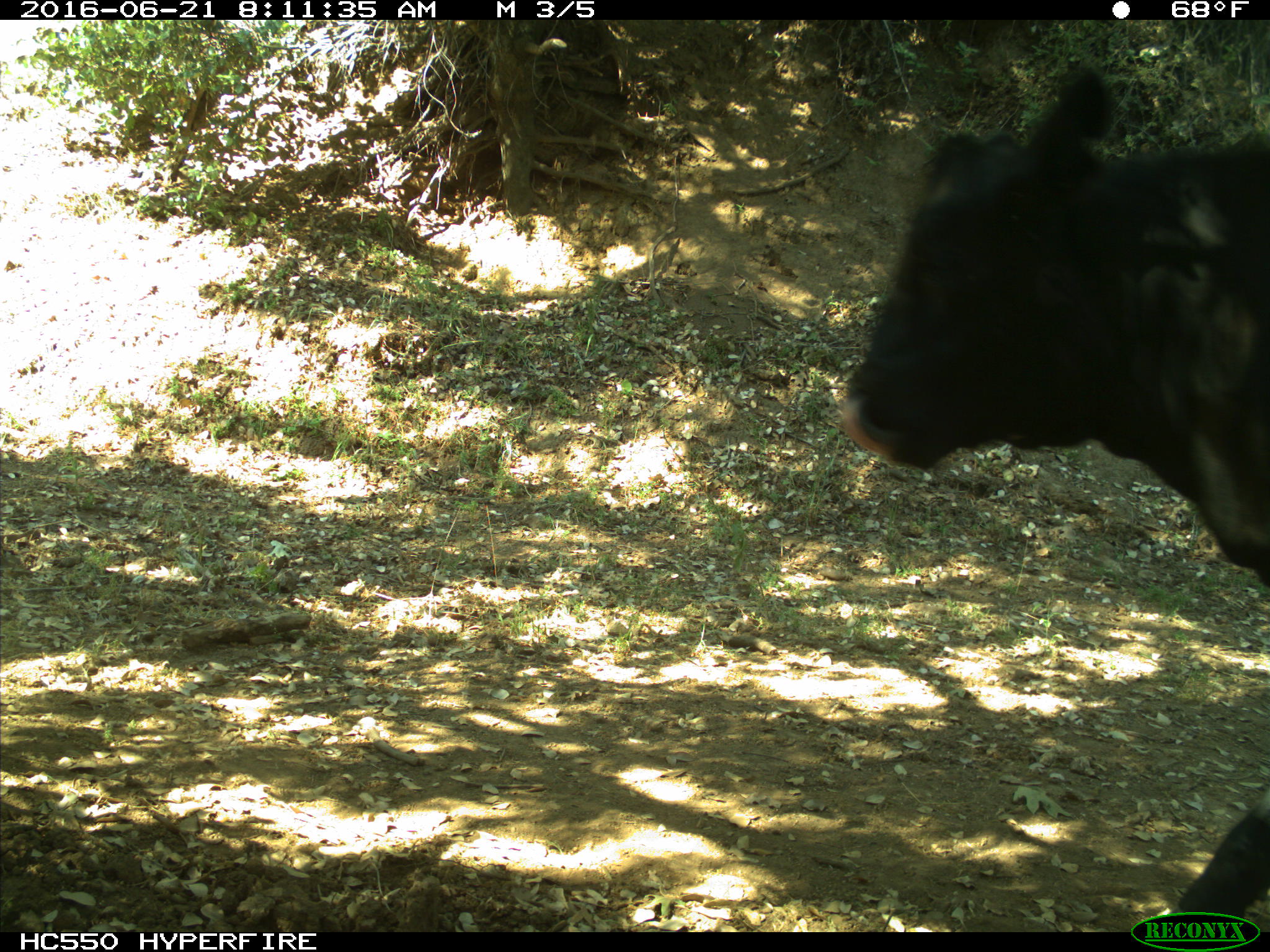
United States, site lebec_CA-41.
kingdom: Animalia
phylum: Chordata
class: Mammalia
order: Artiodactyla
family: Bovidae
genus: Bos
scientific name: Bos taurus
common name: domestic cow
Bos taurus (domestic cow).